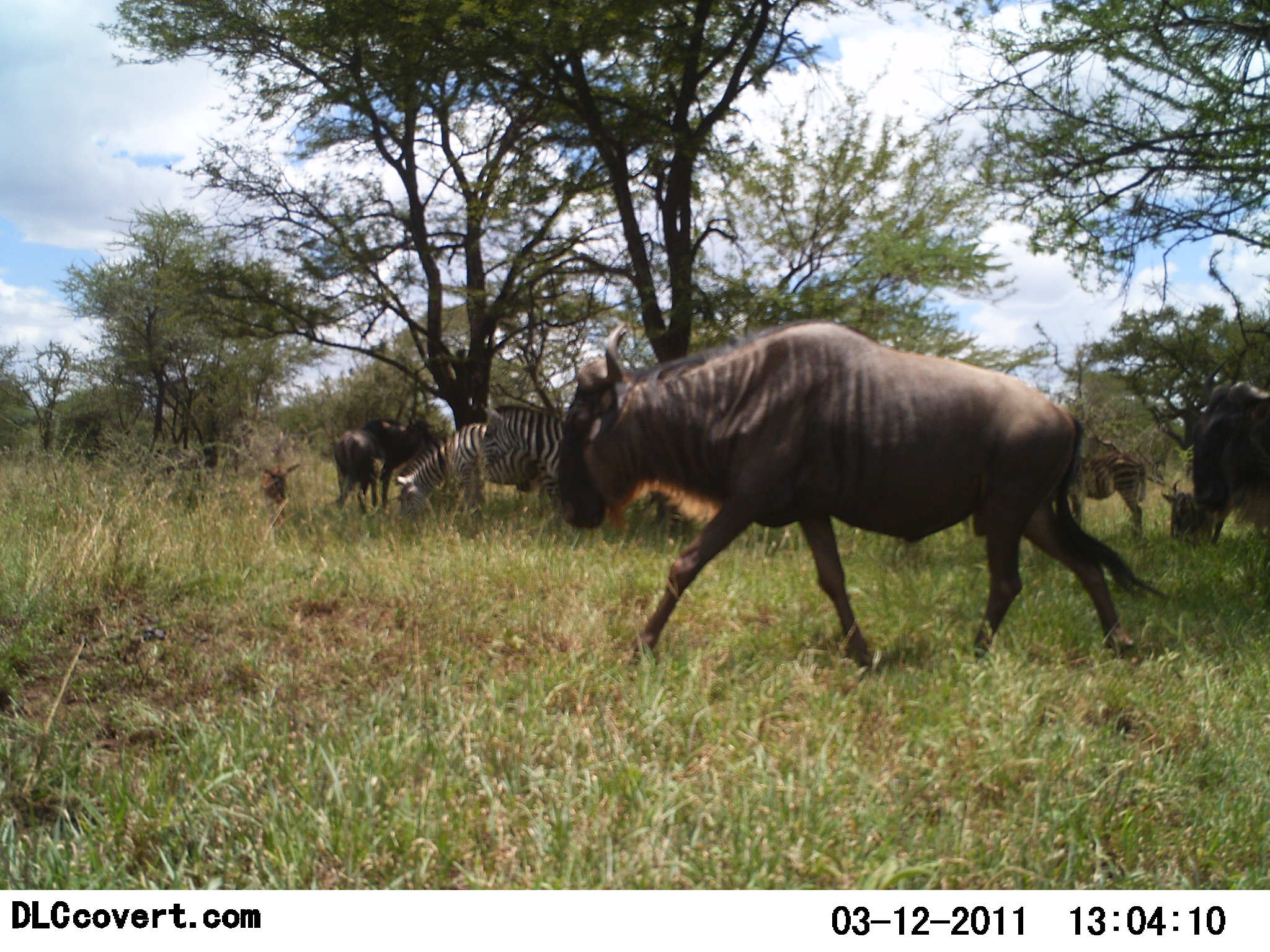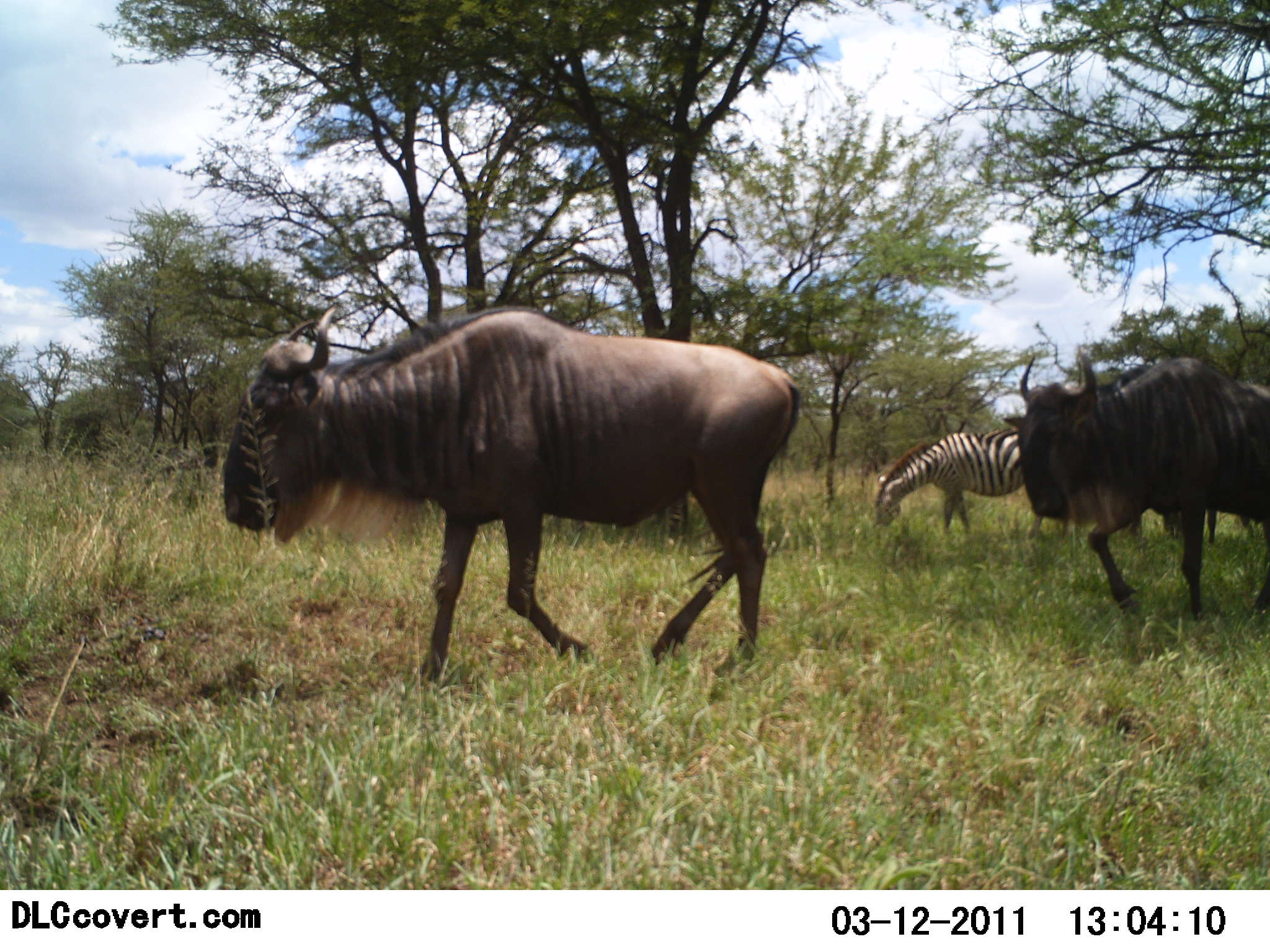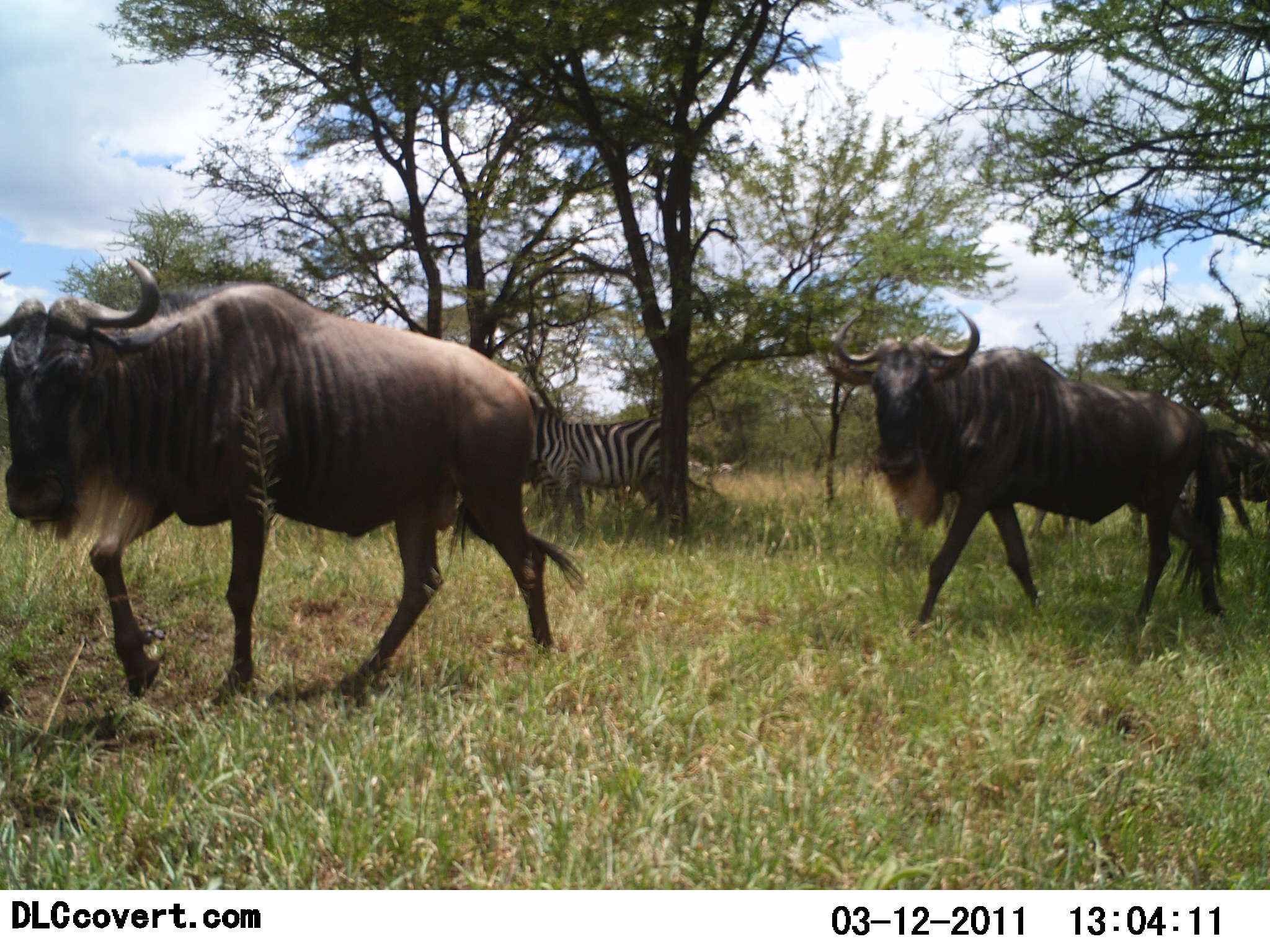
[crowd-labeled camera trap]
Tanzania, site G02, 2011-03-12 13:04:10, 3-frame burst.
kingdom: Animalia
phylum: Chordata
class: Mammalia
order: Artiodactyla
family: Bovidae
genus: Connochaetes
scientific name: Connochaetes taurinus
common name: blue wildebeest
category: wildebeest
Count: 4.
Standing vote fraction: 8%.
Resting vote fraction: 8%.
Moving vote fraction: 100%.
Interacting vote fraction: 0%.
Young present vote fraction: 0%.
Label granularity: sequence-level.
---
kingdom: Animalia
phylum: Chordata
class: Mammalia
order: Perissodactyla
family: Equidae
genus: Equus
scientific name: Equus quagga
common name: plains zebra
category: zebra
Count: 3.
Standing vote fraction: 43%.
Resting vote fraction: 7%.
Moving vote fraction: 14%.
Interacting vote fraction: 7%.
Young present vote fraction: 0%.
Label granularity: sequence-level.